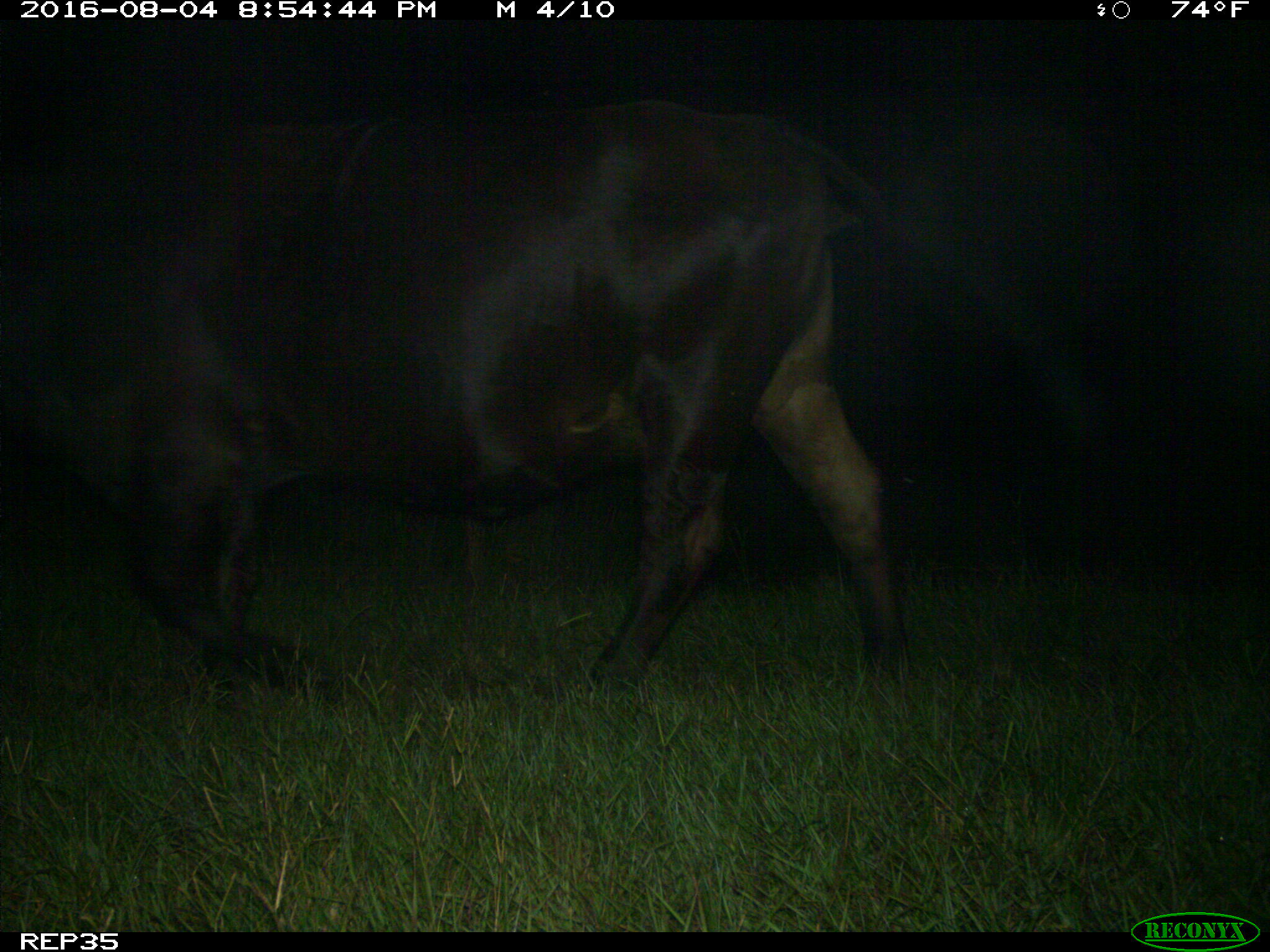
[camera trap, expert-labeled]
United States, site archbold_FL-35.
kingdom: Animalia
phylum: Chordata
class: Mammalia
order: Artiodactyla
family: Bovidae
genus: Bos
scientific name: Bos taurus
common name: domestic cow